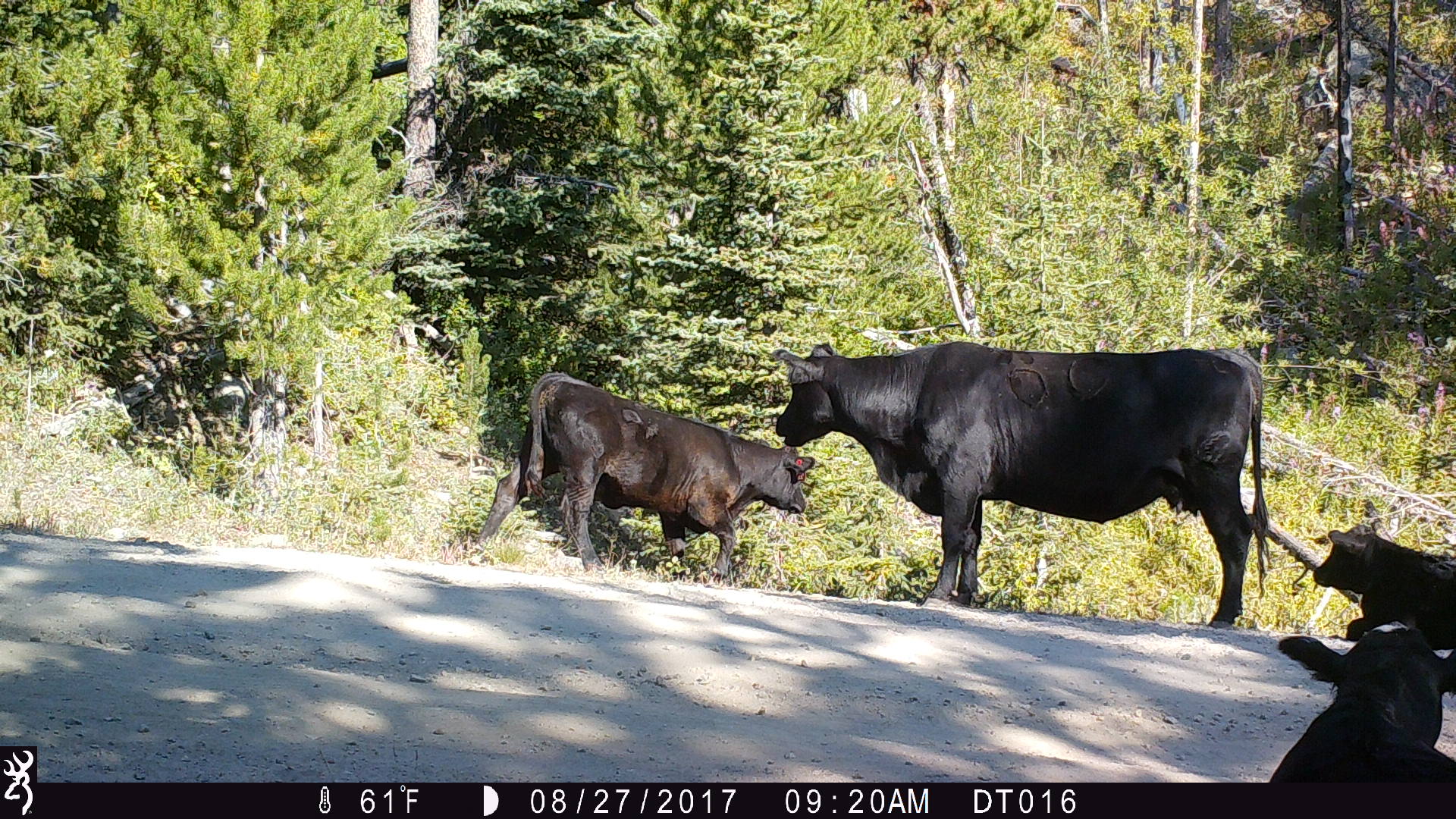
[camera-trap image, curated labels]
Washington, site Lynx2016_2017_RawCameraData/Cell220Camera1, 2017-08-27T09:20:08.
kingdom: Animalia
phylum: Chordata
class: Mammalia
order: Artiodactyla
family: Bovidae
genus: Bos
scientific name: Bos taurus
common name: domestic cattle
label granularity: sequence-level